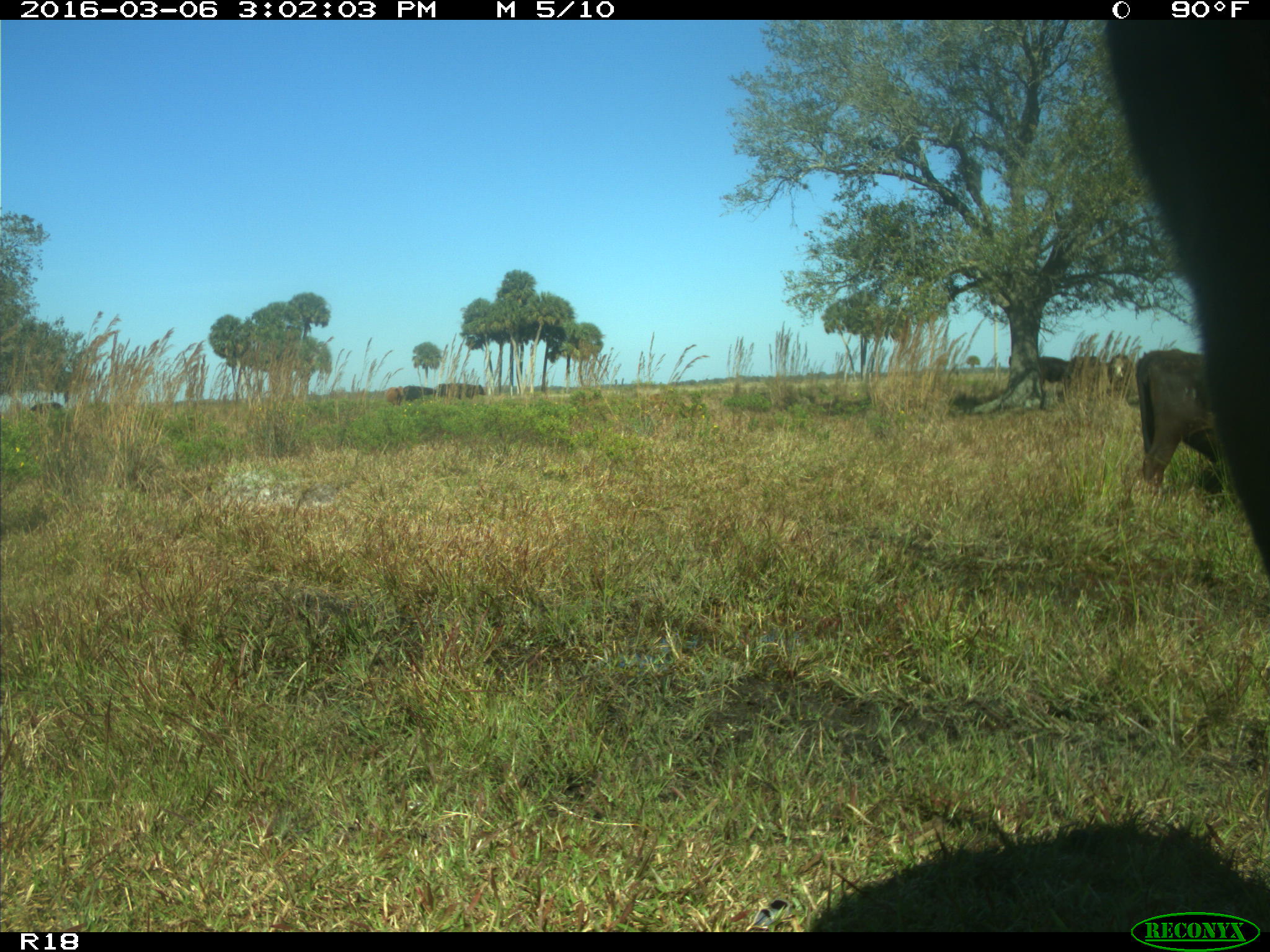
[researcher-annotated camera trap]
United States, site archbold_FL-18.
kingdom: Animalia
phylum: Chordata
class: Mammalia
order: Artiodactyla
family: Bovidae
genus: Bos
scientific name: Bos taurus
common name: domestic cow